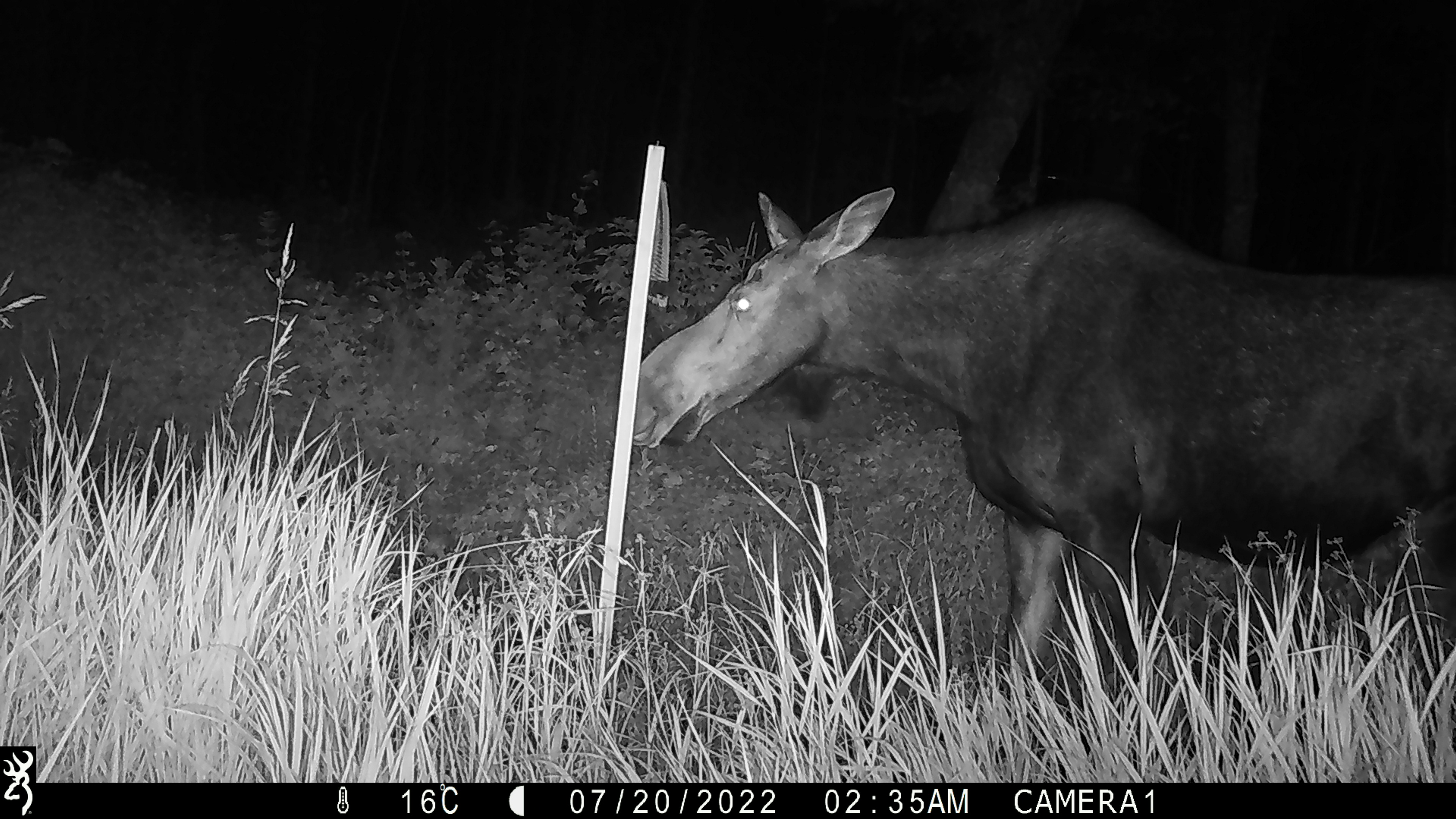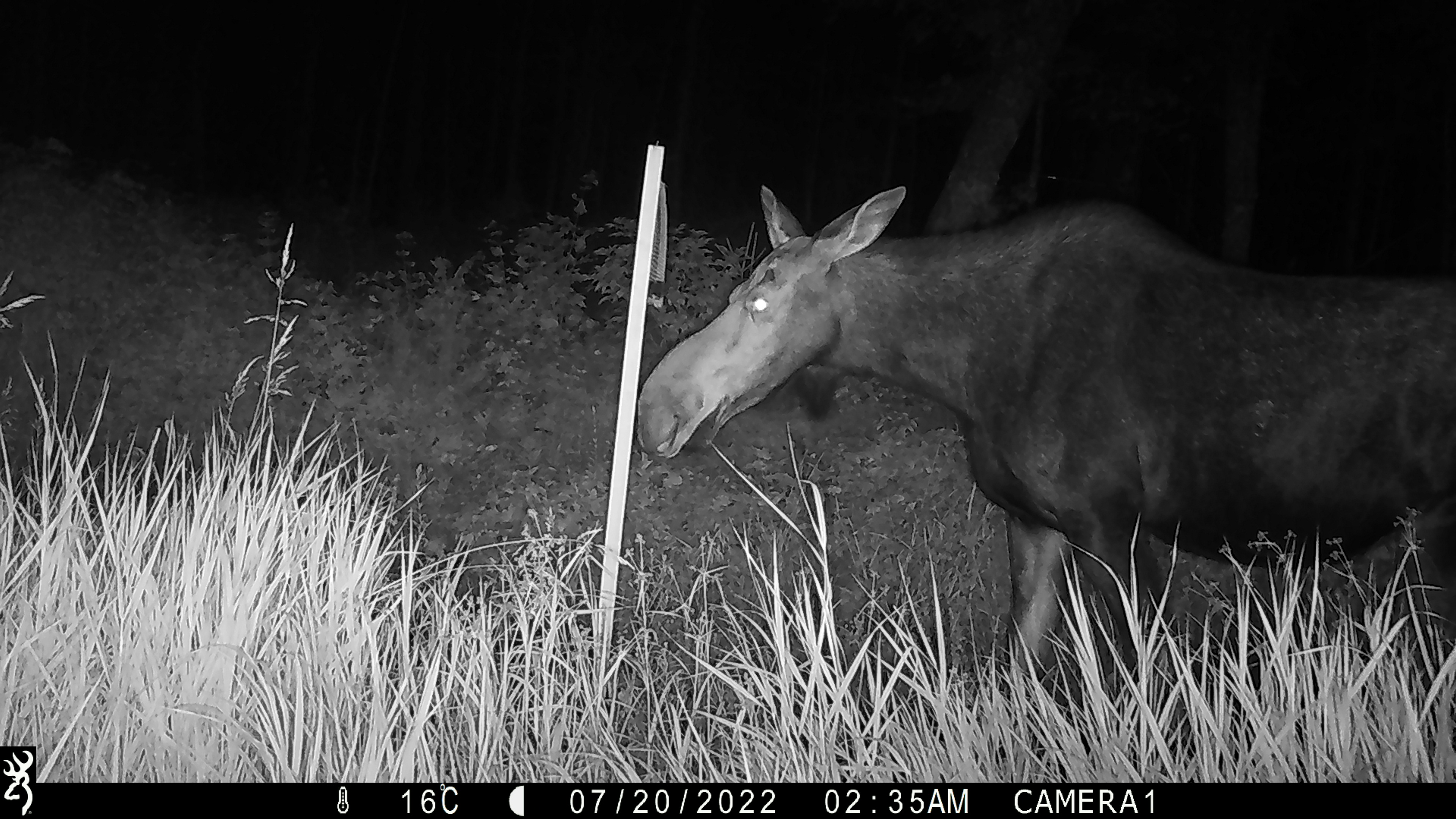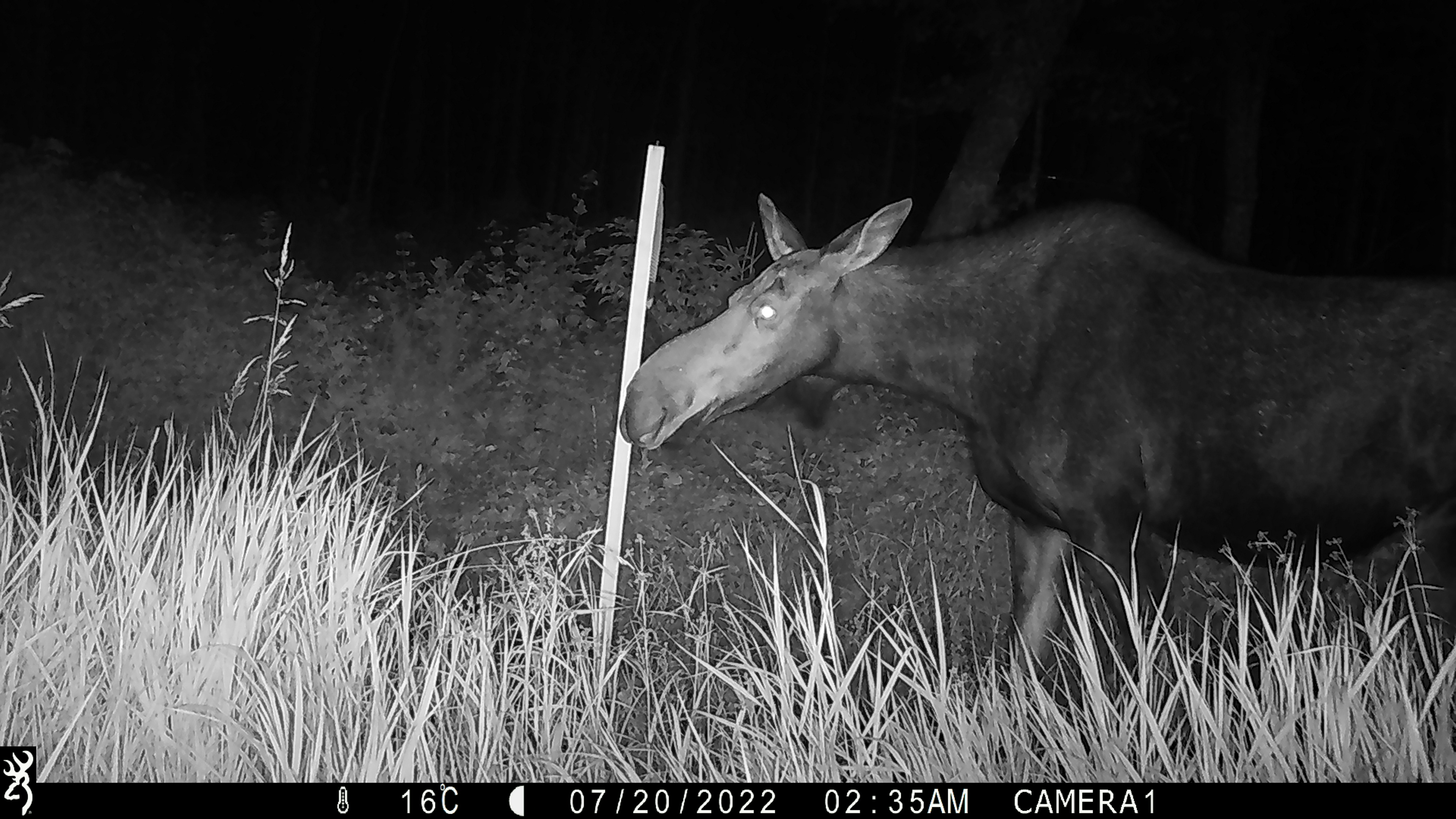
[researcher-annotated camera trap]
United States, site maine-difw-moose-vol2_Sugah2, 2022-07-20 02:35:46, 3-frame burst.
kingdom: Animalia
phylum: Chordata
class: Mammalia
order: Artiodactyla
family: Cervidae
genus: Alces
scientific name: Alces alces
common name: moose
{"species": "moose (Alces alces)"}